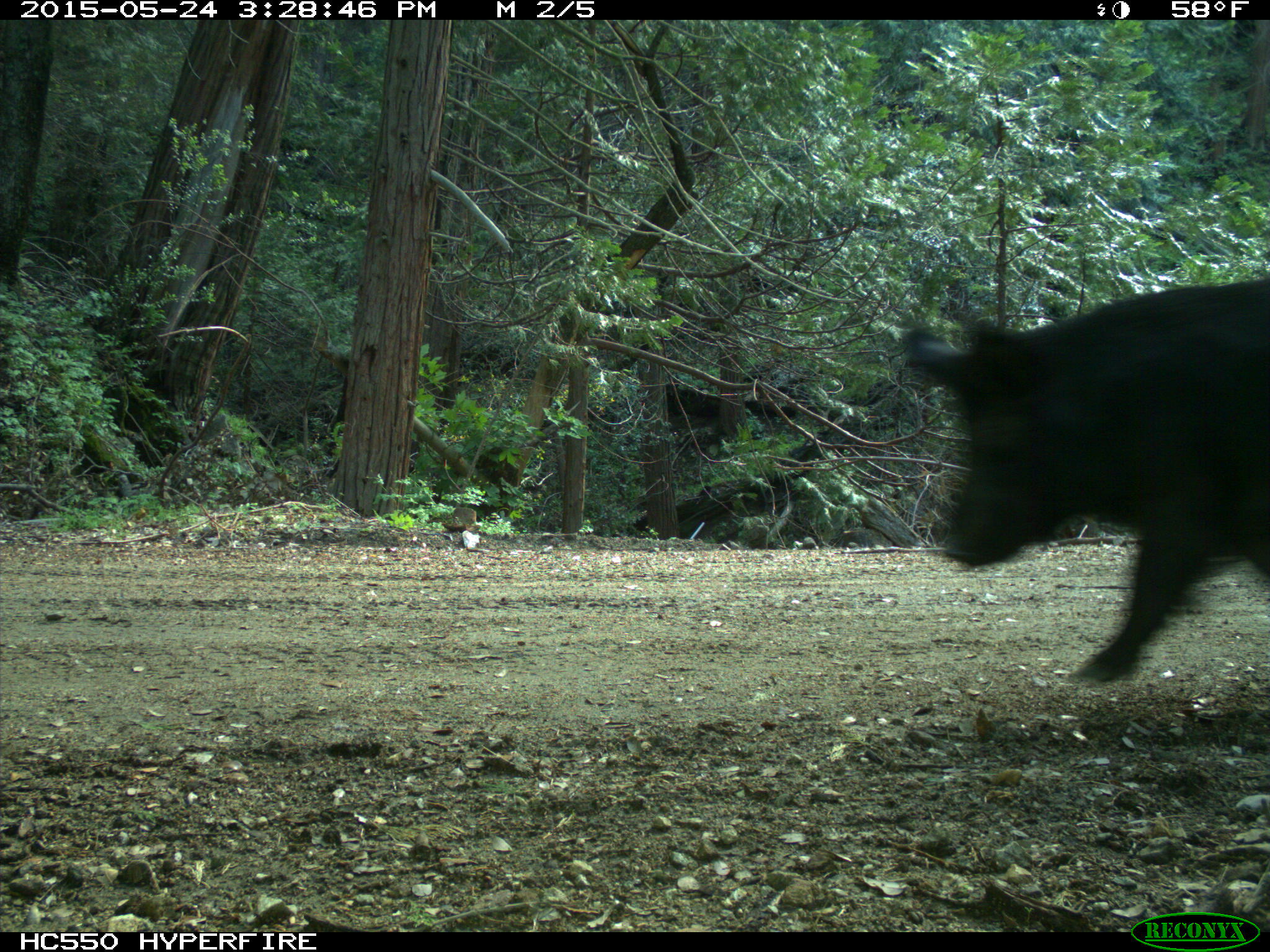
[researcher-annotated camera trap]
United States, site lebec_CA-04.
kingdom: Animalia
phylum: Chordata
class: Mammalia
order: Artiodactyla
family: Suidae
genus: Sus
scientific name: Sus scrofa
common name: wild boar